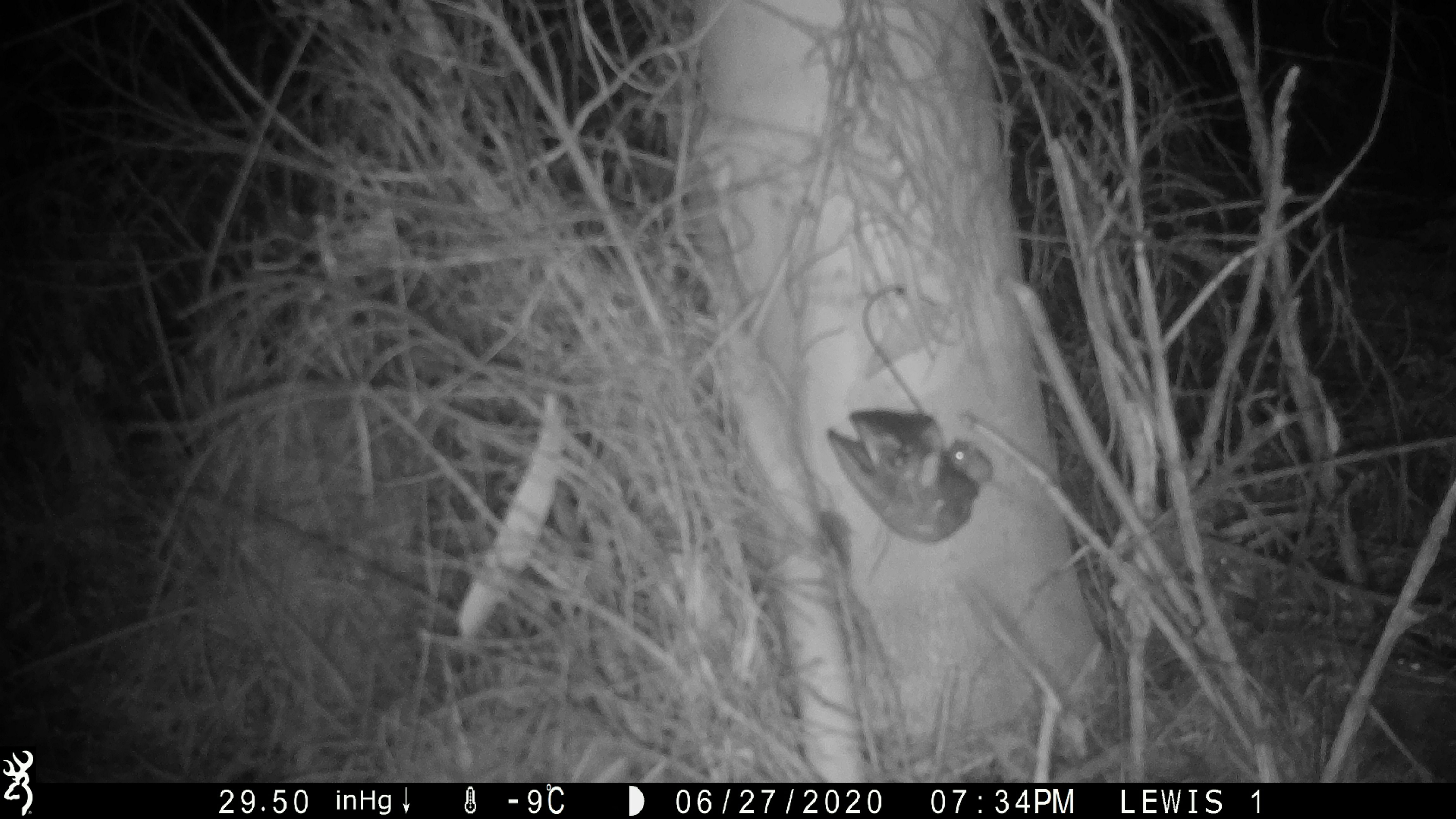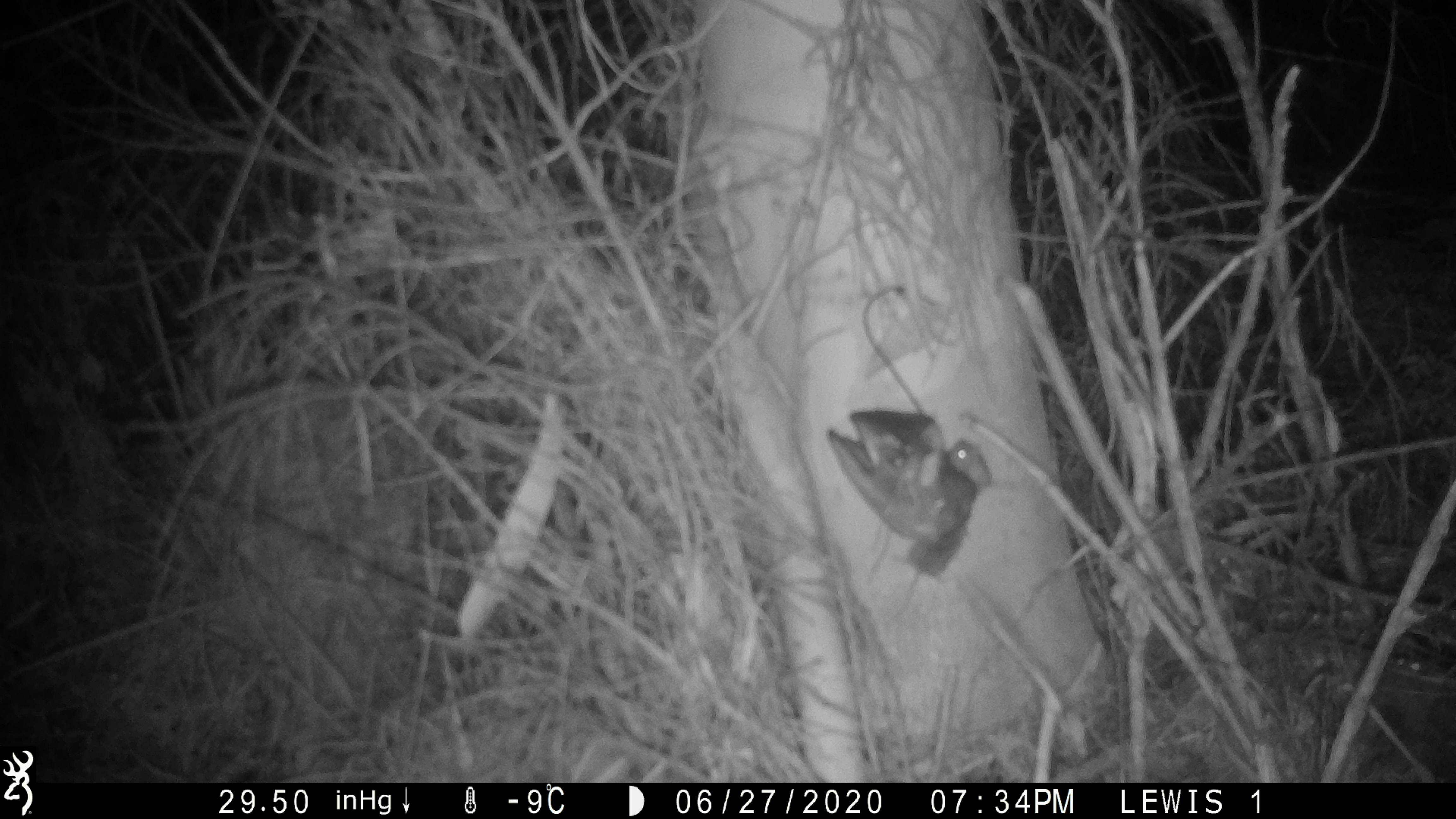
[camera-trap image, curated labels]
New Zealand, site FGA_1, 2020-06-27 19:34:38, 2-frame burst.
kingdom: Animalia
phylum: Chordata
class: Mammalia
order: Rodentia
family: Muridae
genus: Mus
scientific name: Mus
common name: mouse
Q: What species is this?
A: Mouse (Mus).